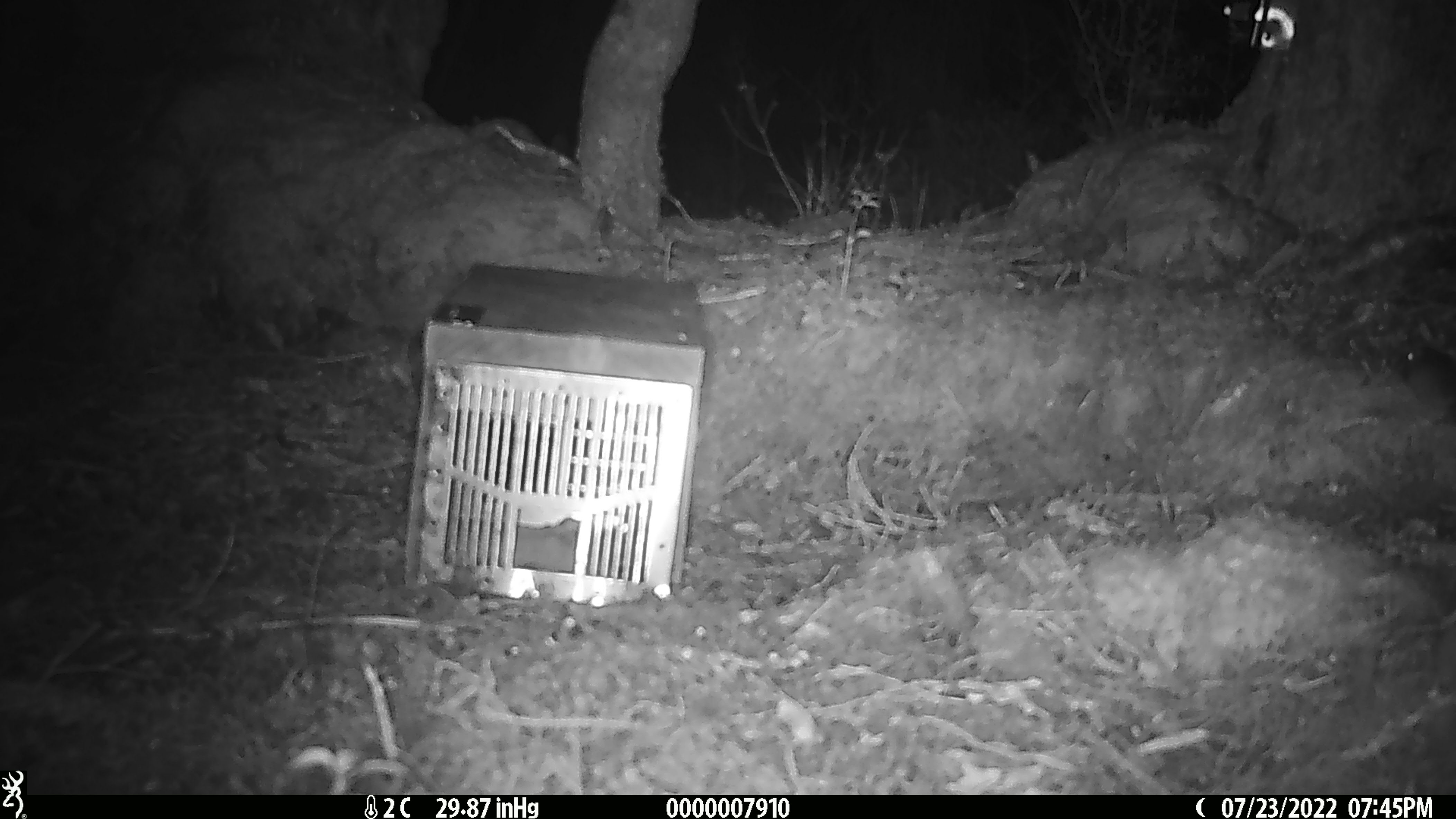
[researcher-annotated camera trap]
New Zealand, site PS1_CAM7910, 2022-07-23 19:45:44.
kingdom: Animalia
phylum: Chordata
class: Mammalia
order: Rodentia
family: Muridae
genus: Mus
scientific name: Mus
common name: mouse